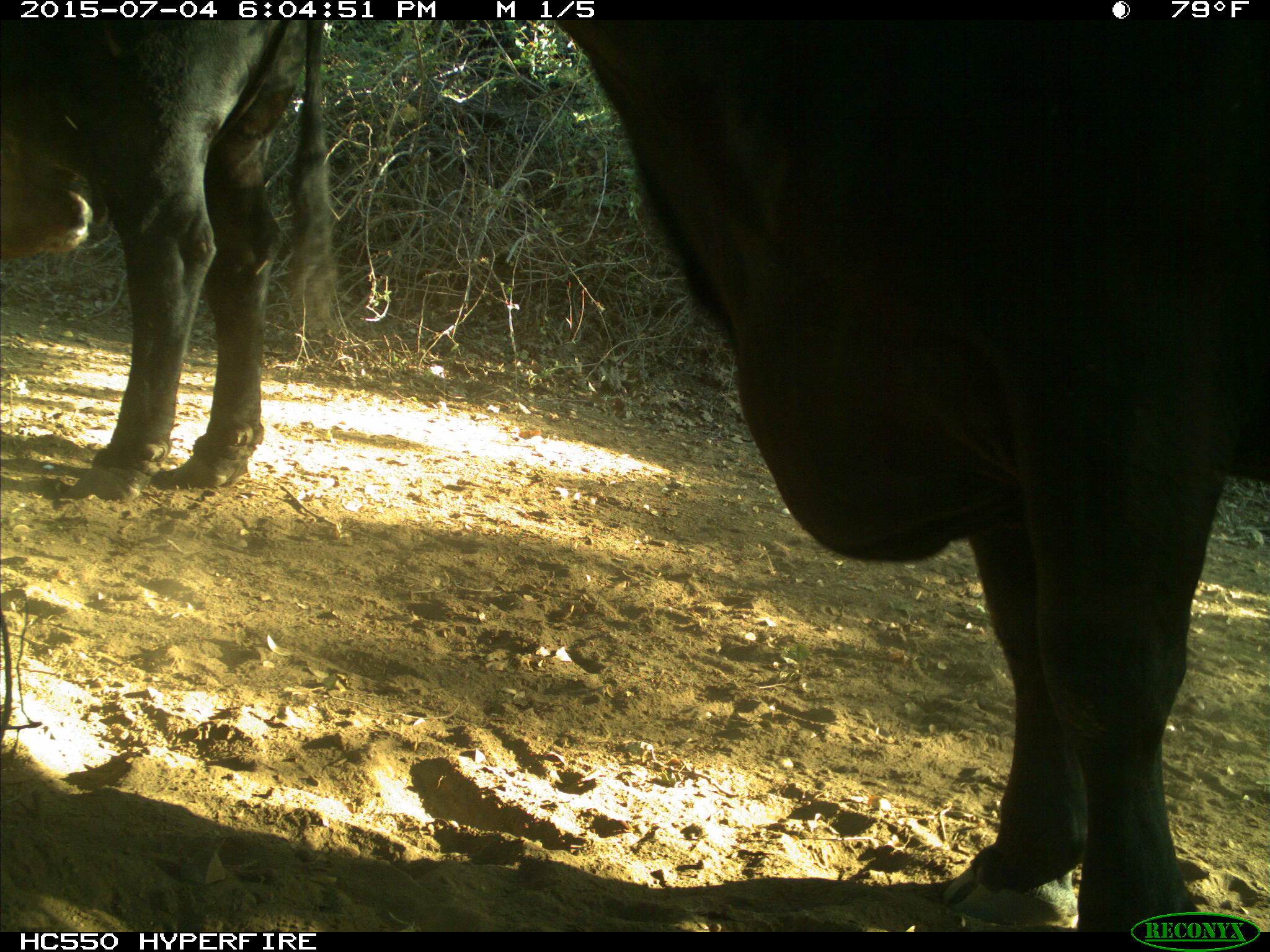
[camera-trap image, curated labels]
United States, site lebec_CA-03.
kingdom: Animalia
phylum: Chordata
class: Mammalia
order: Artiodactyla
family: Bovidae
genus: Bos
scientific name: Bos taurus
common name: domestic cow